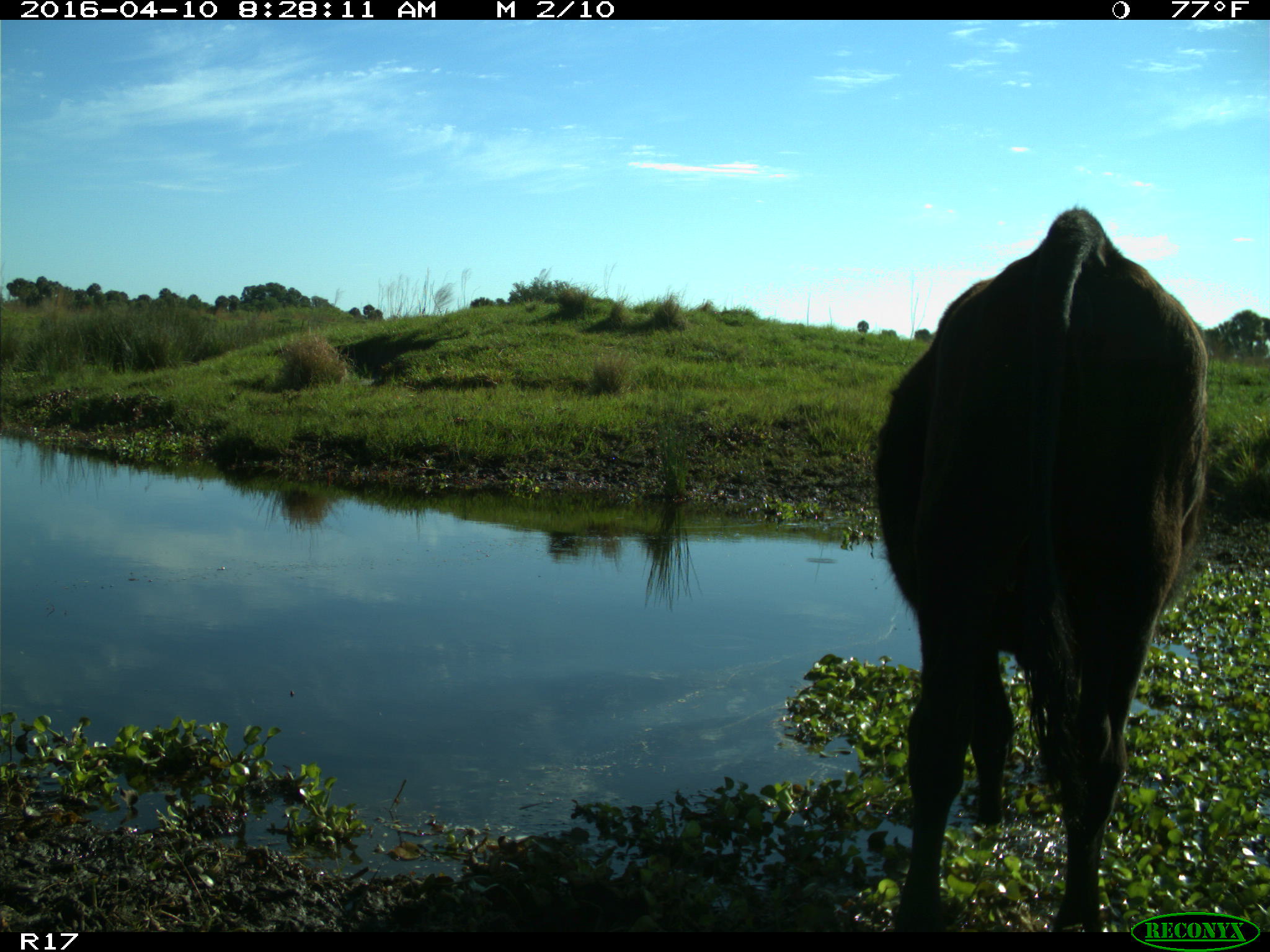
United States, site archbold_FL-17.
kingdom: Animalia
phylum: Chordata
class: Mammalia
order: Artiodactyla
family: Bovidae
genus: Bos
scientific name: Bos taurus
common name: domestic cow